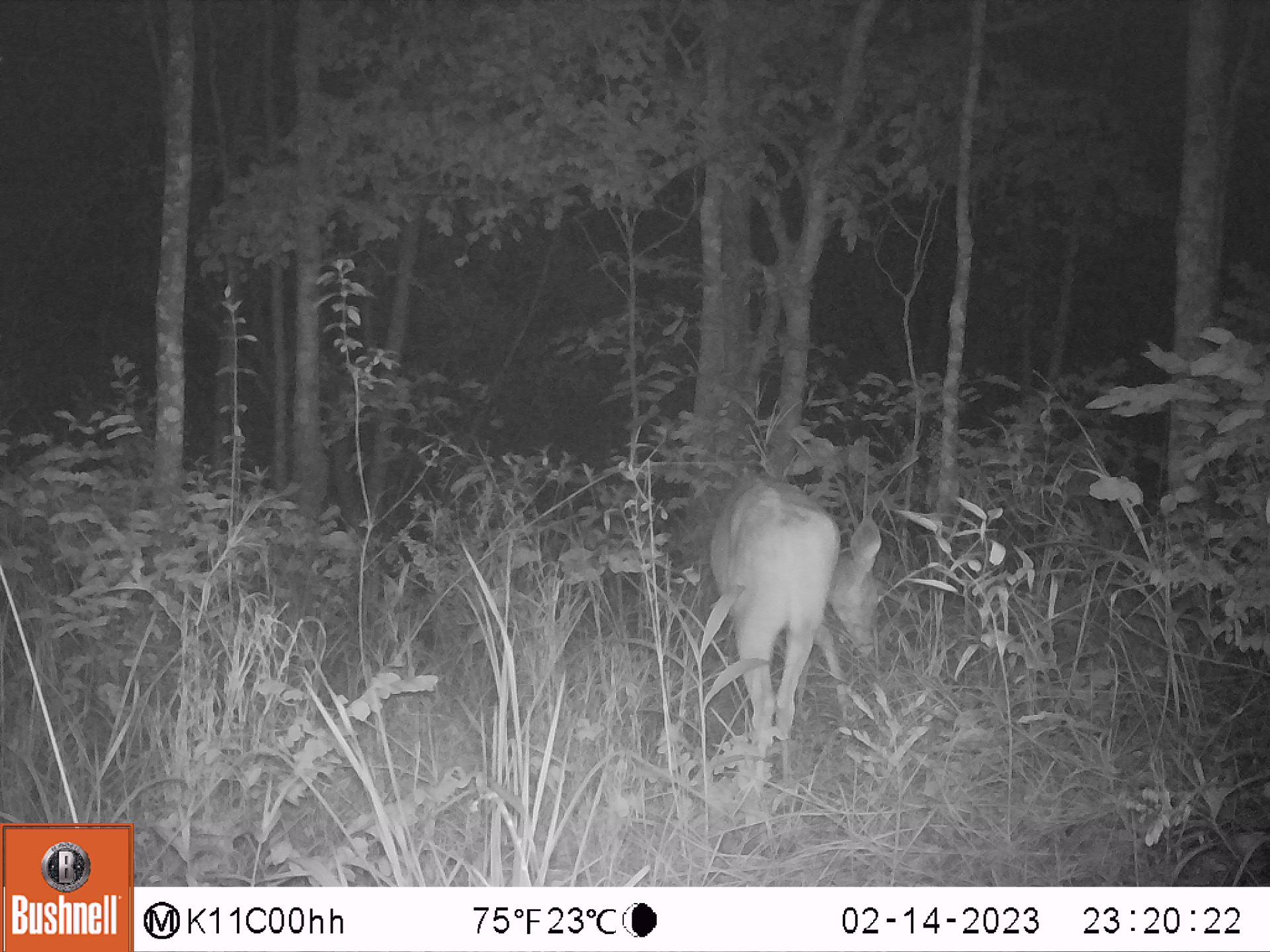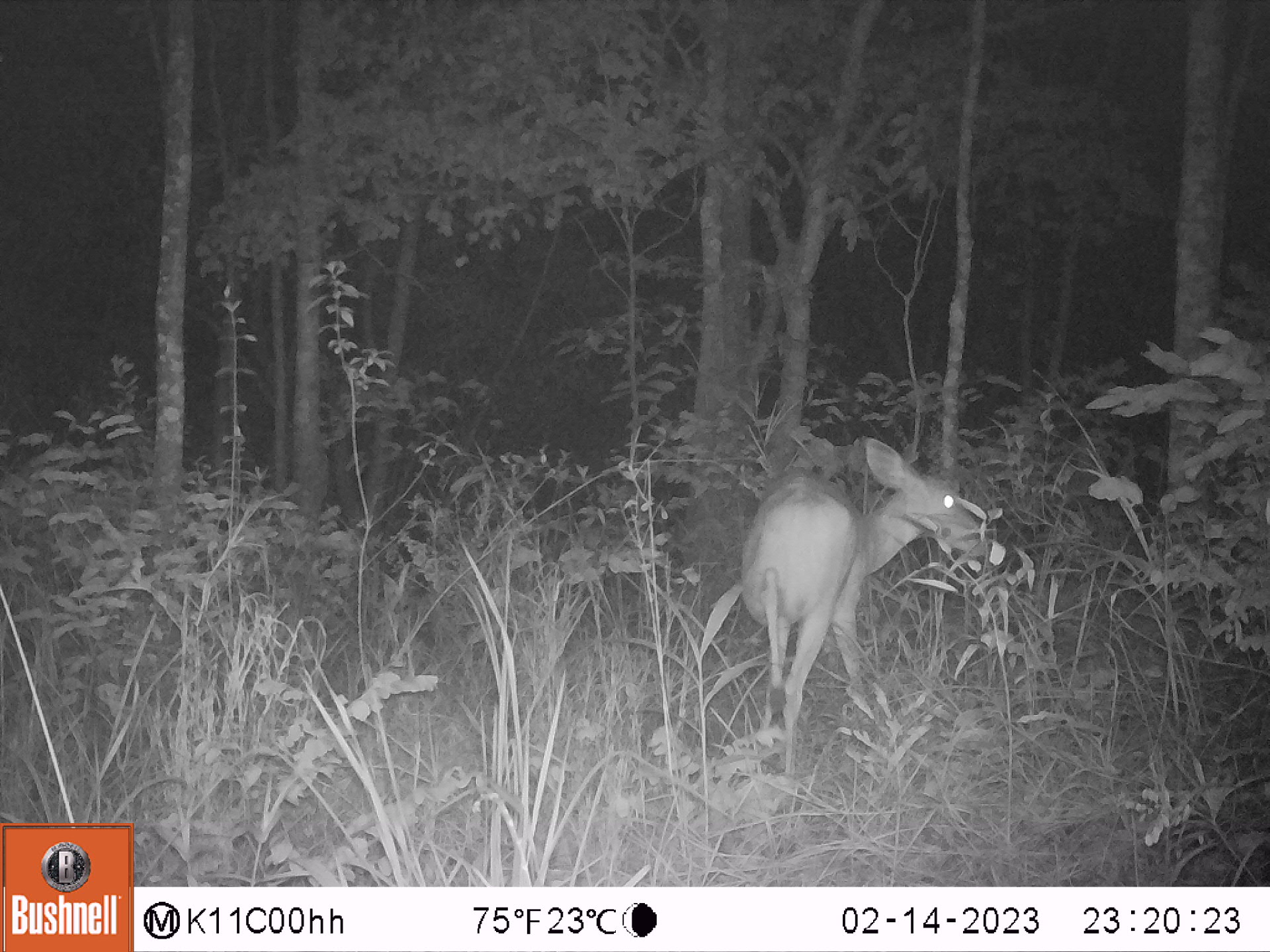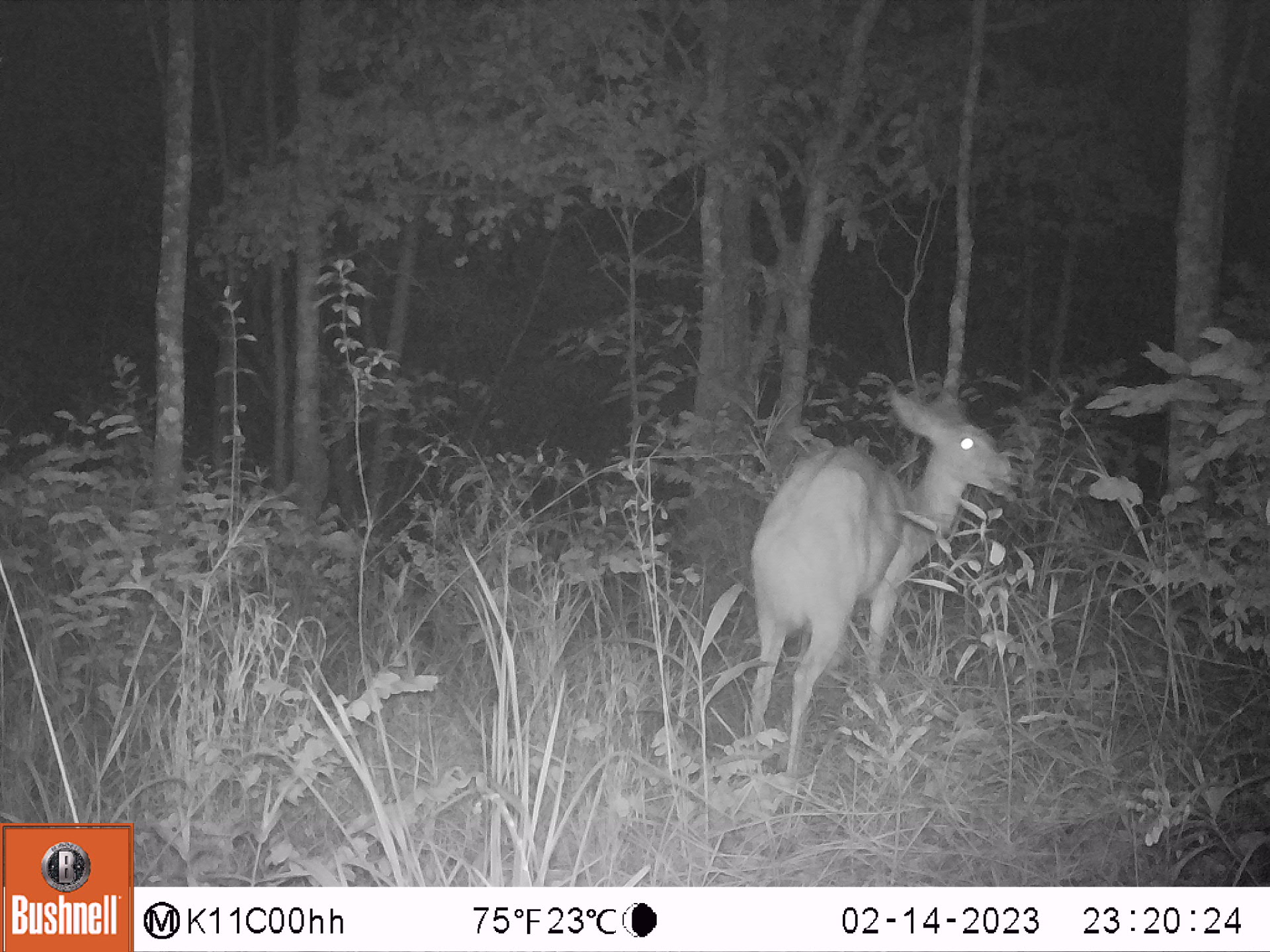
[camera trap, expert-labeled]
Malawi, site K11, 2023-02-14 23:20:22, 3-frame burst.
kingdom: Animalia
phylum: Chordata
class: Mammalia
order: Artiodactyla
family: Bovidae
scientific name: Antilopinae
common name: small antelope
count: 1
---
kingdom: Animalia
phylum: Chordata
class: Mammalia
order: Artiodactyla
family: Bovidae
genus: Tragelaphus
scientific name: Tragelaphus sylvaticus sylvaticus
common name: cape bushbuck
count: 1